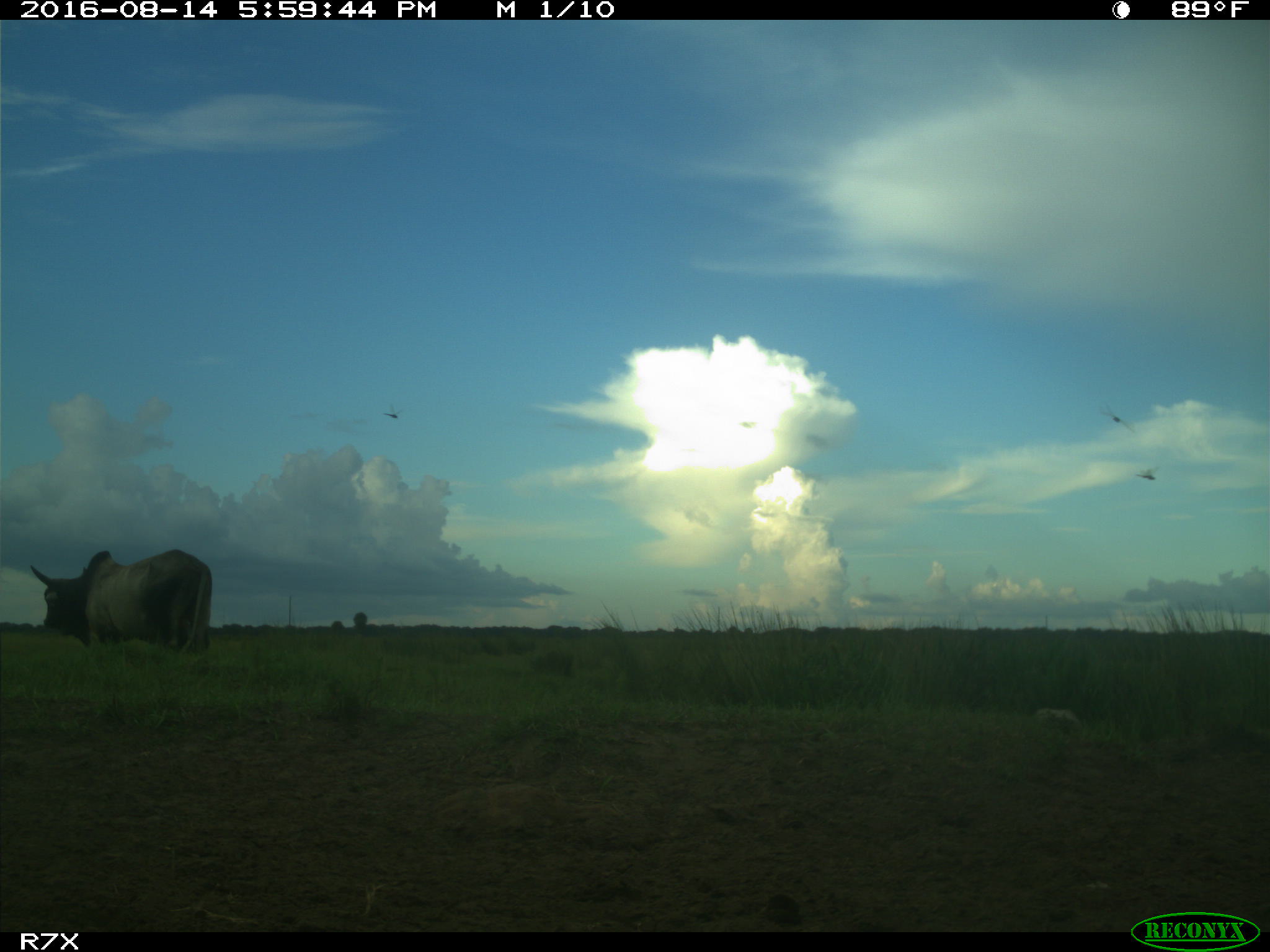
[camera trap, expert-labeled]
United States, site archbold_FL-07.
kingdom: Animalia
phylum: Chordata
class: Mammalia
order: Artiodactyla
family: Bovidae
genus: Bos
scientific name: Bos taurus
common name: domestic cow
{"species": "Bos taurus (domestic cow)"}